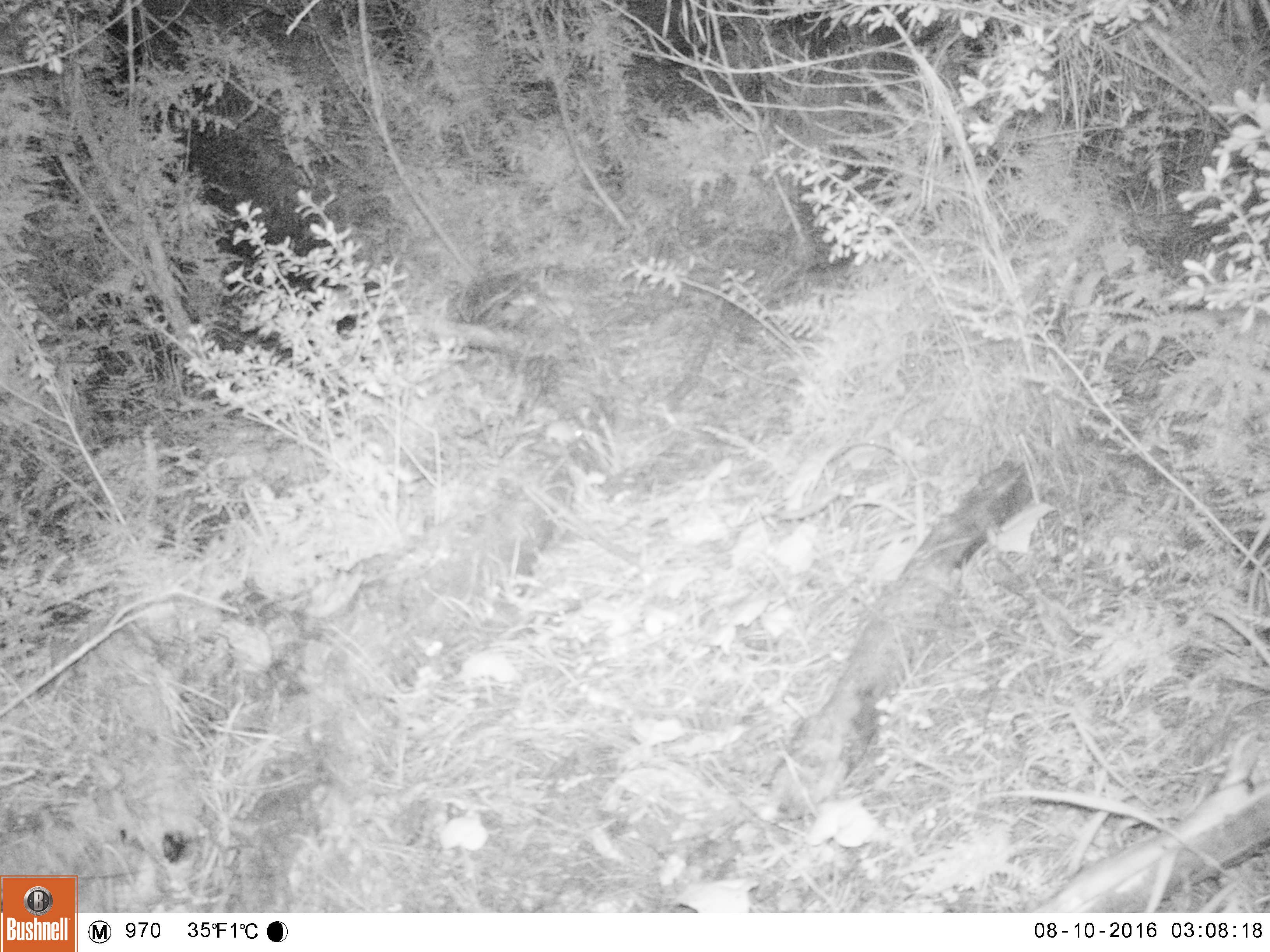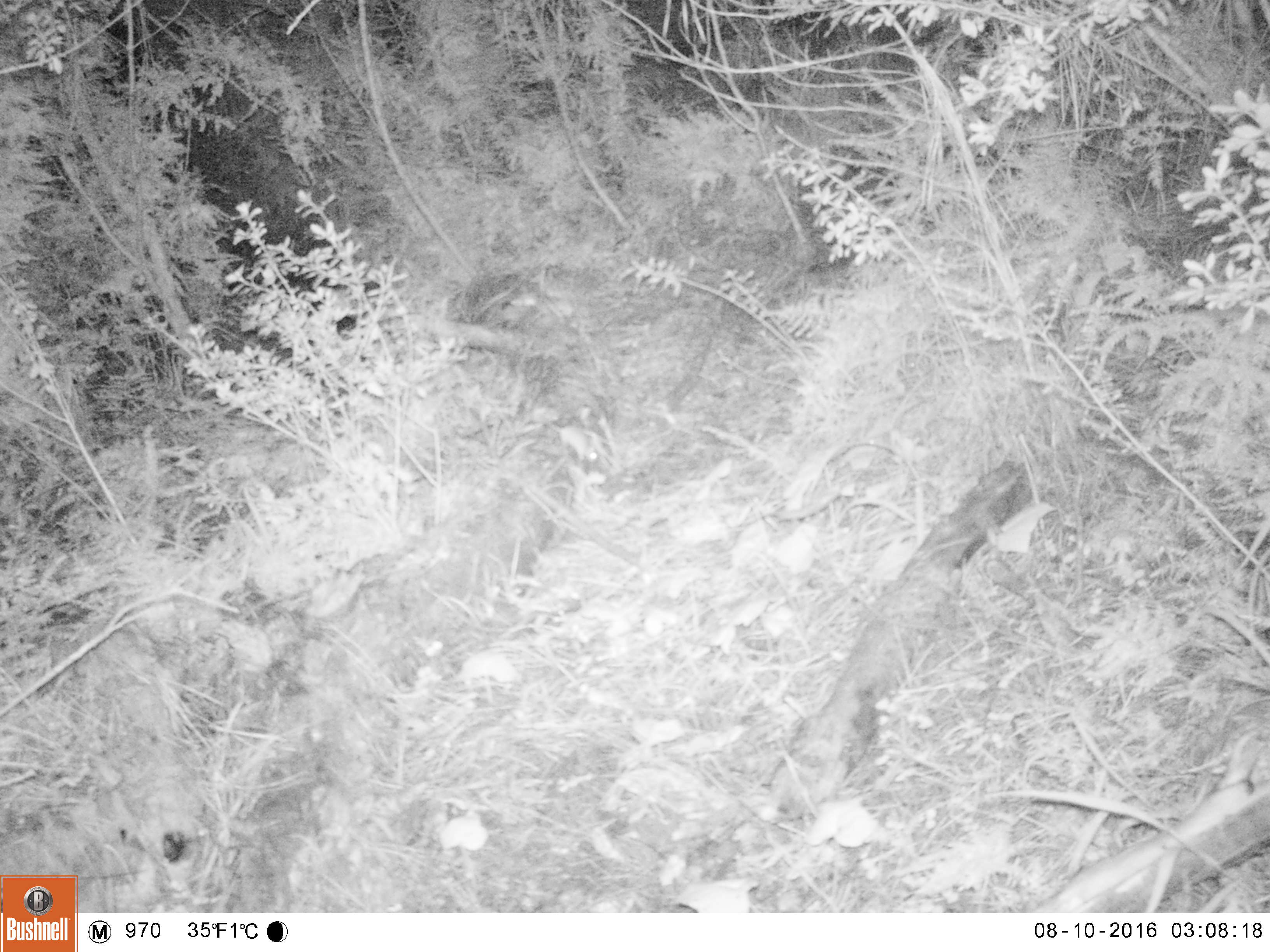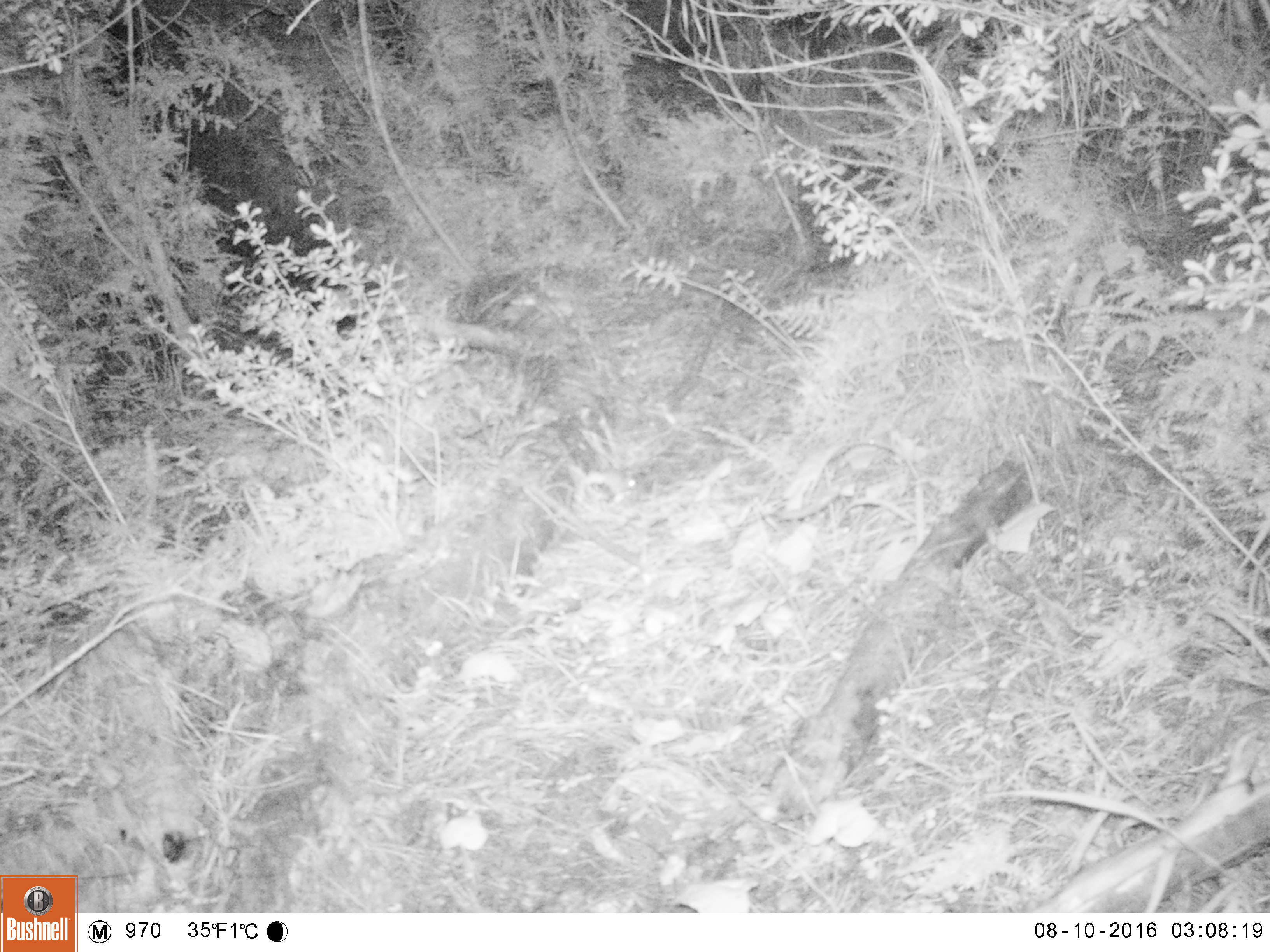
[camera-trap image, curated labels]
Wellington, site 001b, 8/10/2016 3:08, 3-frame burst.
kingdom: Animalia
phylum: Chordata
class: Mammalia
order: Rodentia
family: Muridae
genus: Mus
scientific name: Mus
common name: mouse